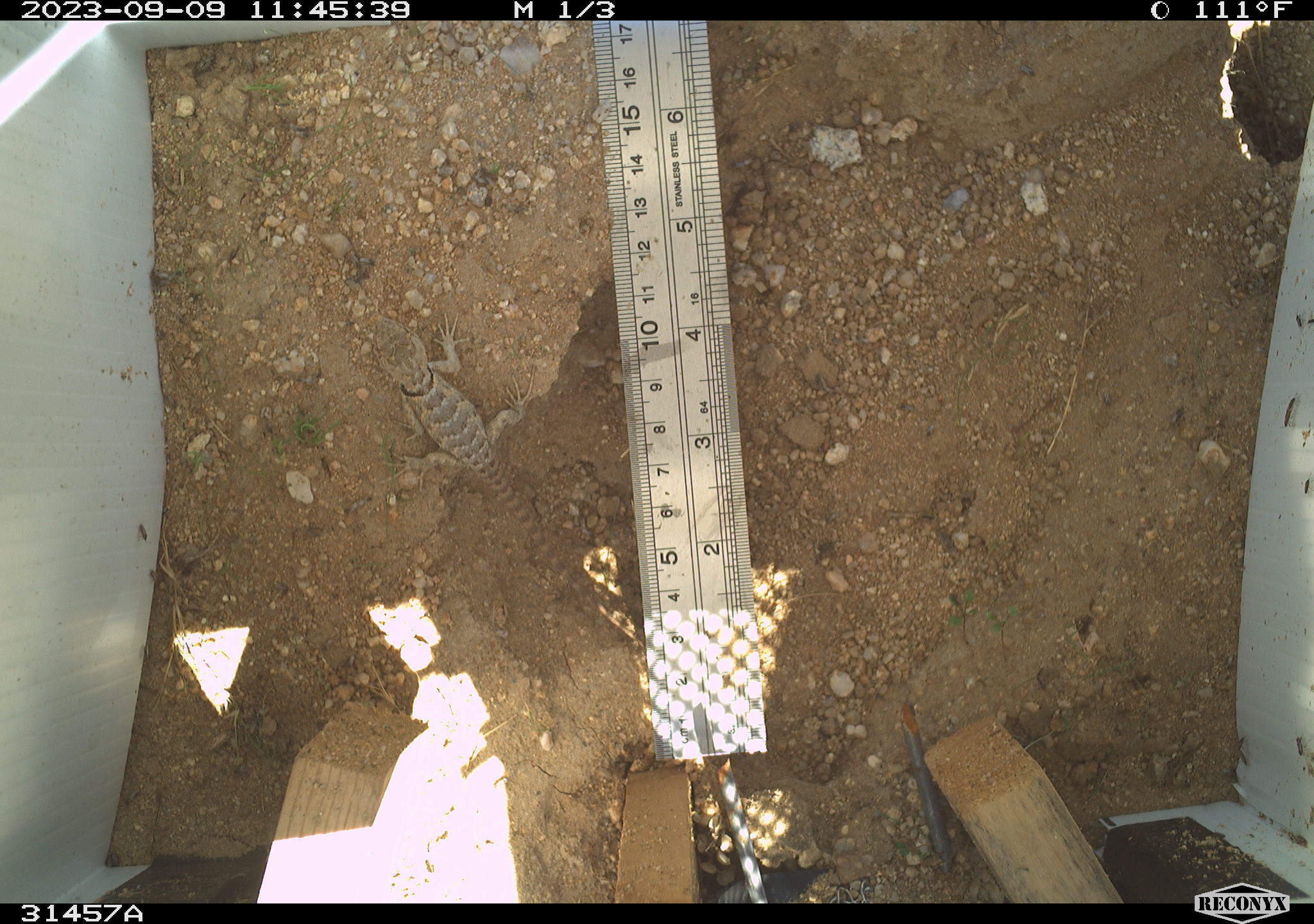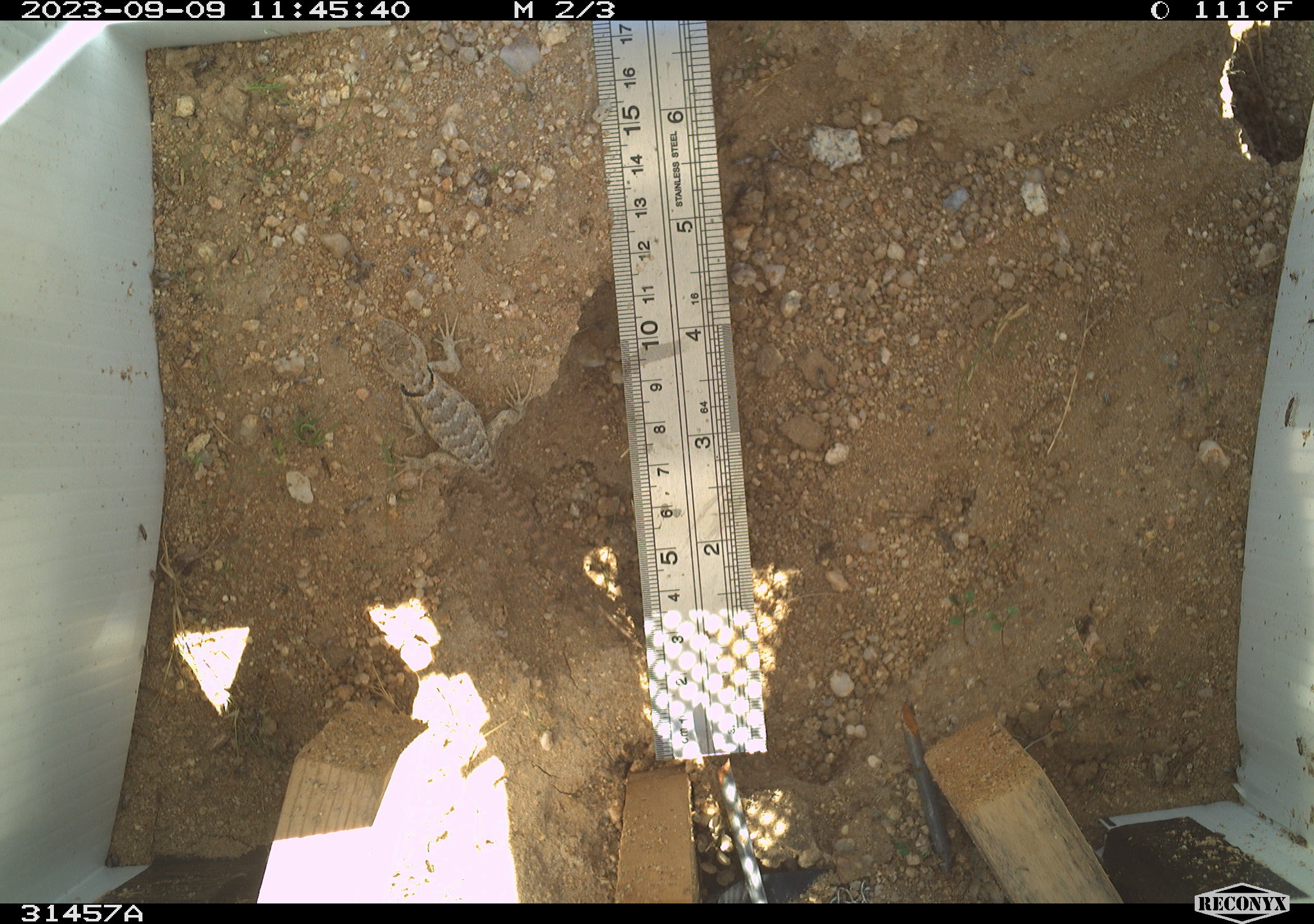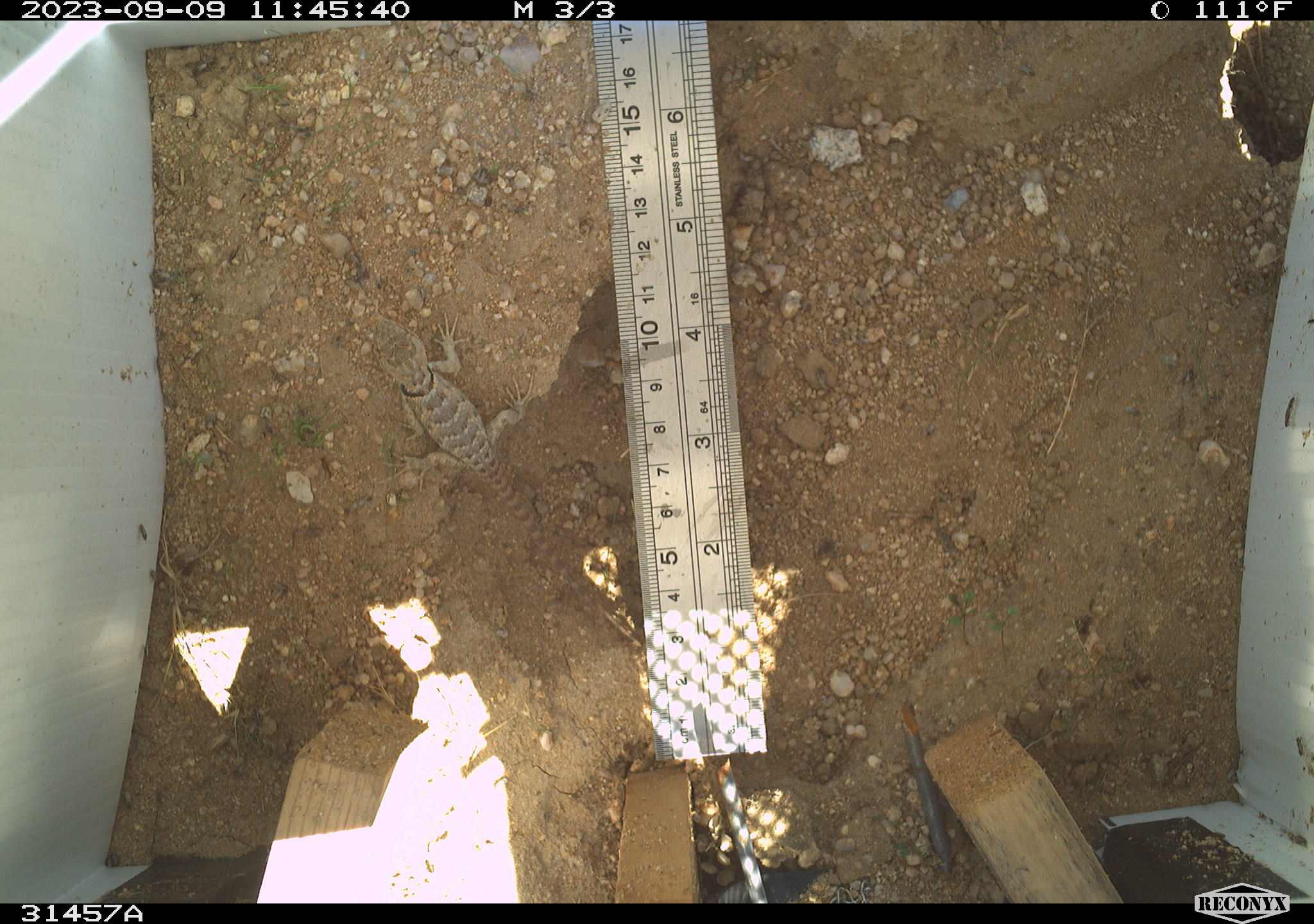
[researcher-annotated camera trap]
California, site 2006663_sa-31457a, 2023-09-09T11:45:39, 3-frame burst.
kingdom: Animalia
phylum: Chordata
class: Reptilia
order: Squamata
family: Phrynosomatidae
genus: Sceloporus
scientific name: Sceloporus uniformis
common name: yellow-backed spiny lizard